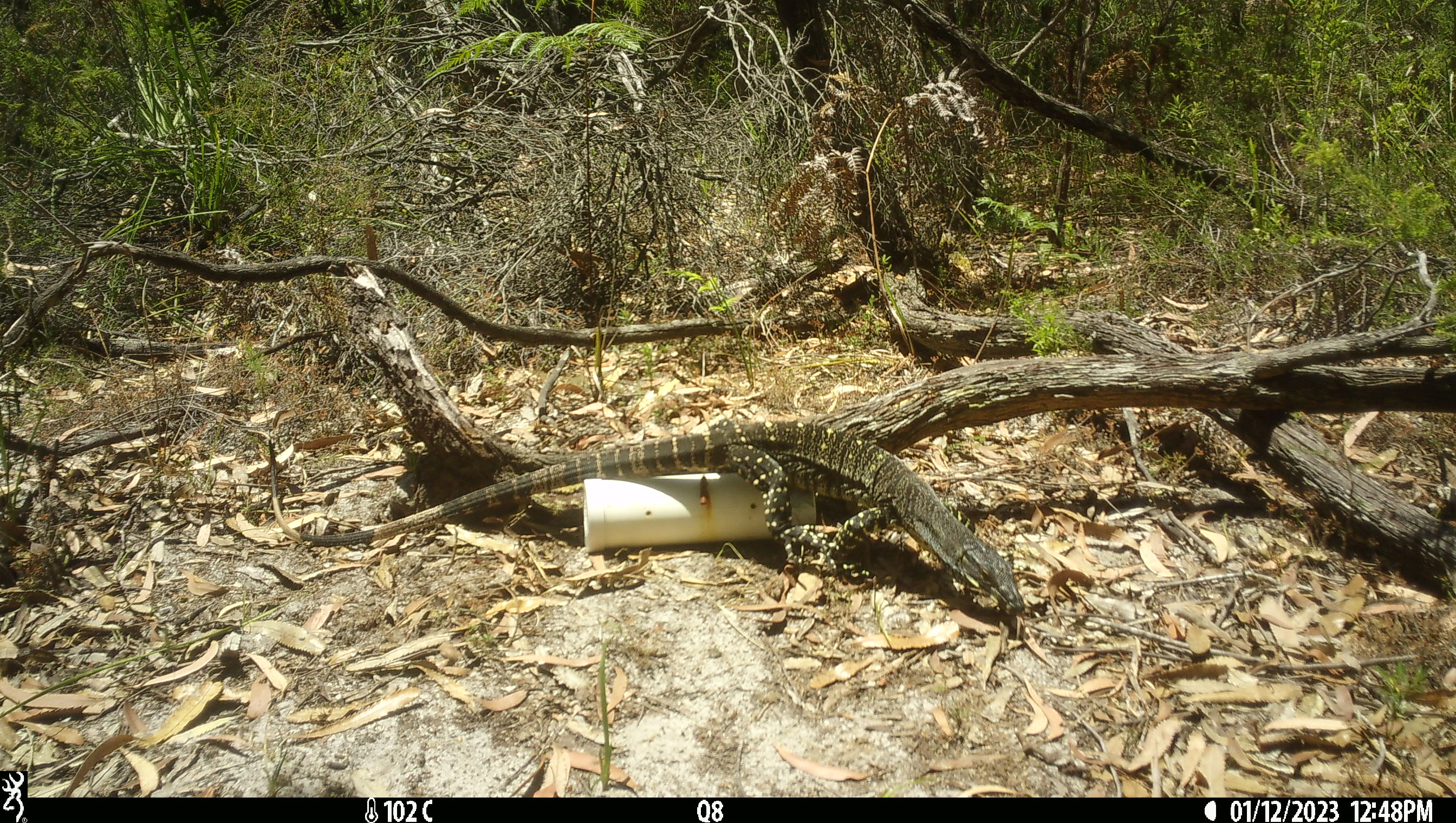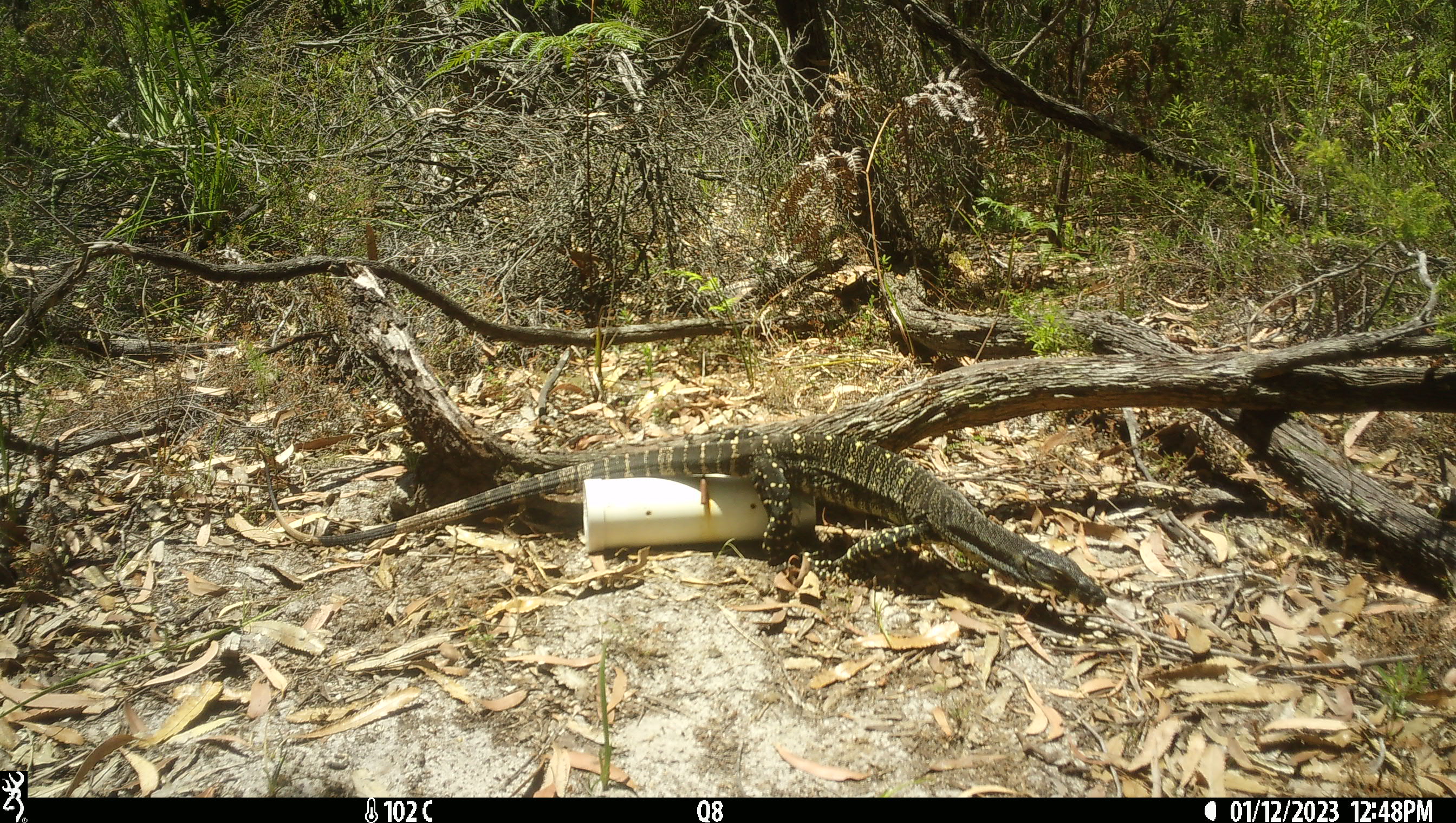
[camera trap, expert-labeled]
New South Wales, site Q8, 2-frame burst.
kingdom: Animalia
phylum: Chordata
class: Reptilia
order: Squamata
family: Varanidae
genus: Varanus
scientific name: Varanus varius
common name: lace monitor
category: goanna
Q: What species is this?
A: Goanna (lace monitor) (Varanus varius).